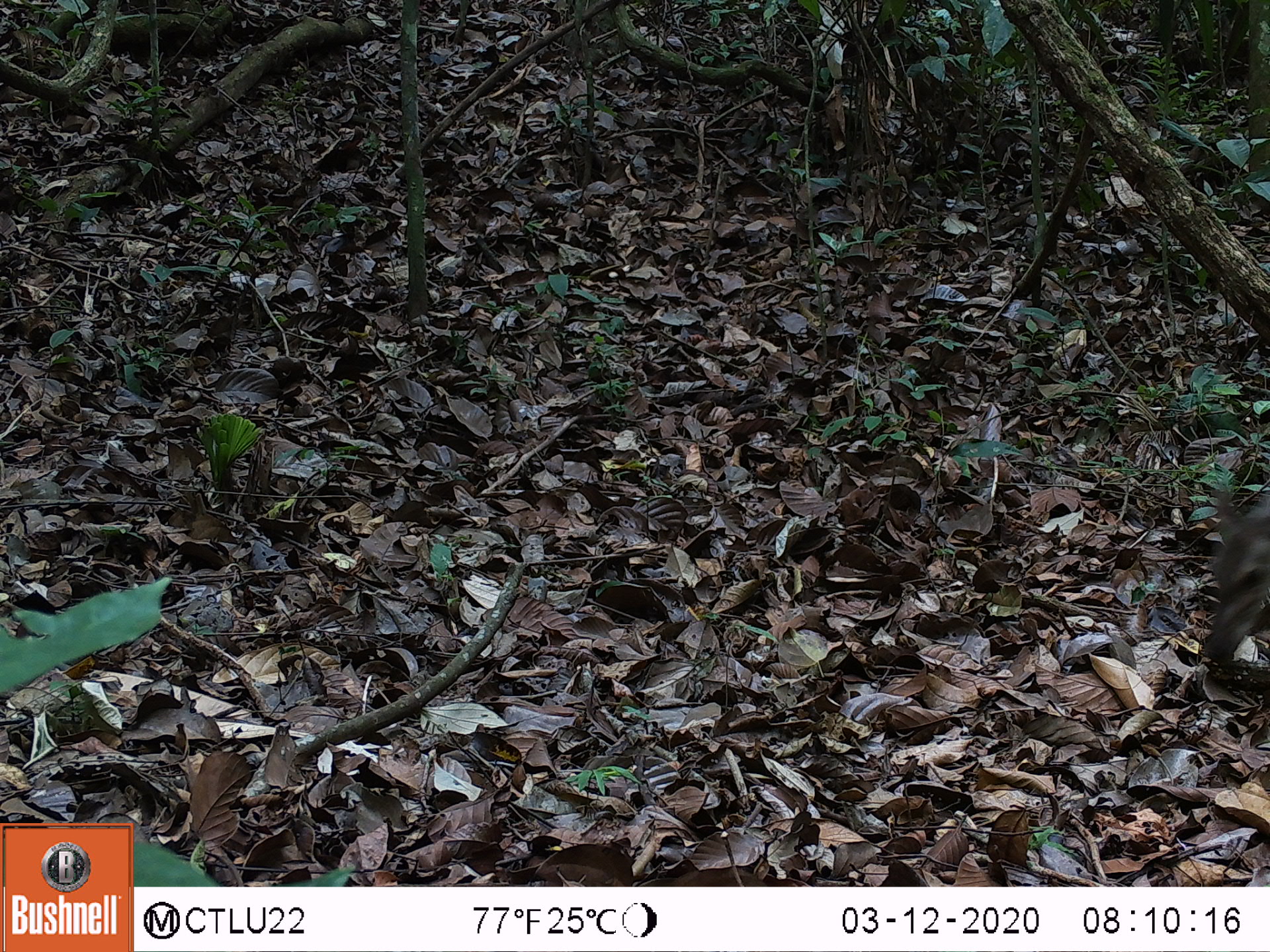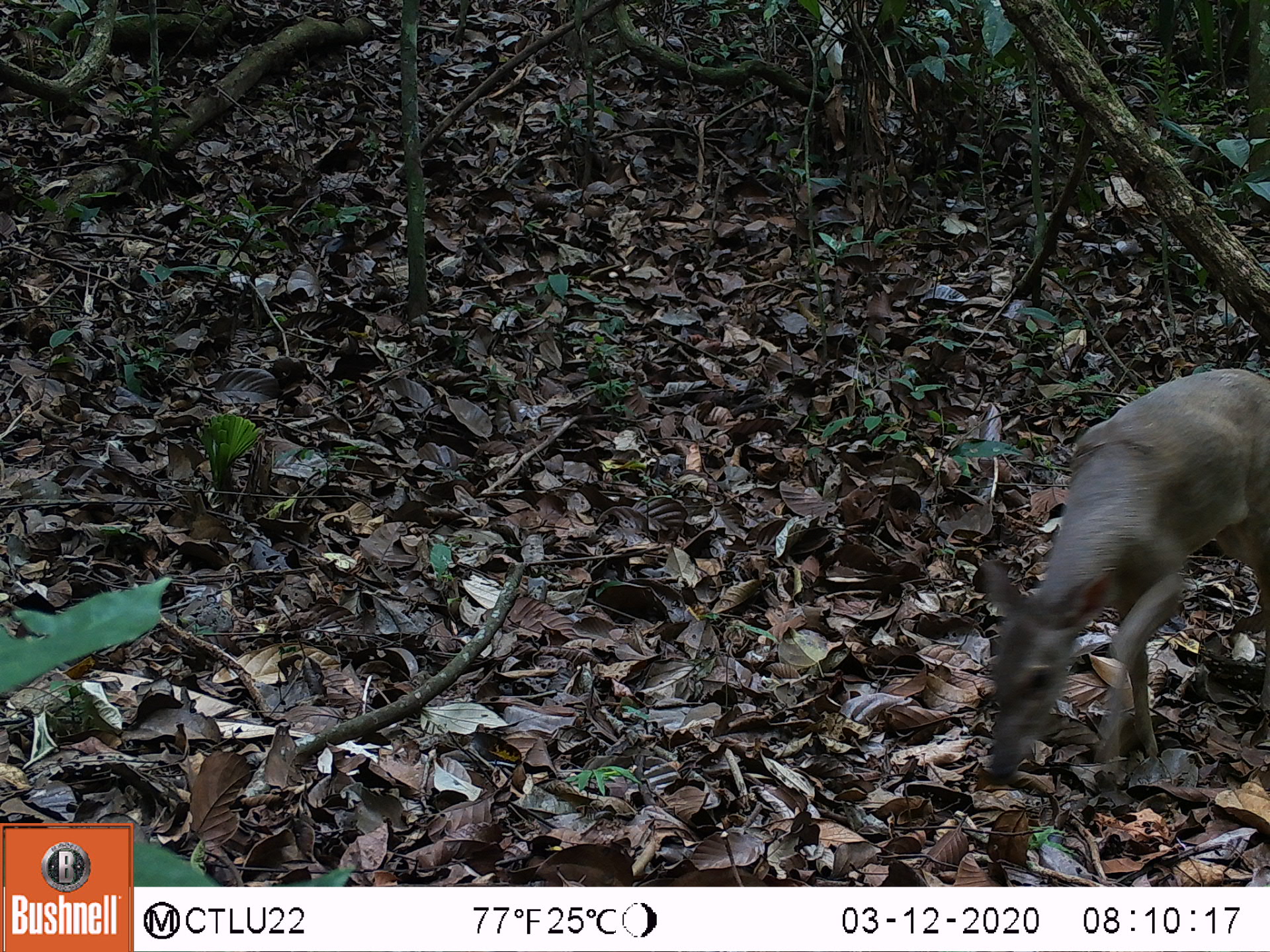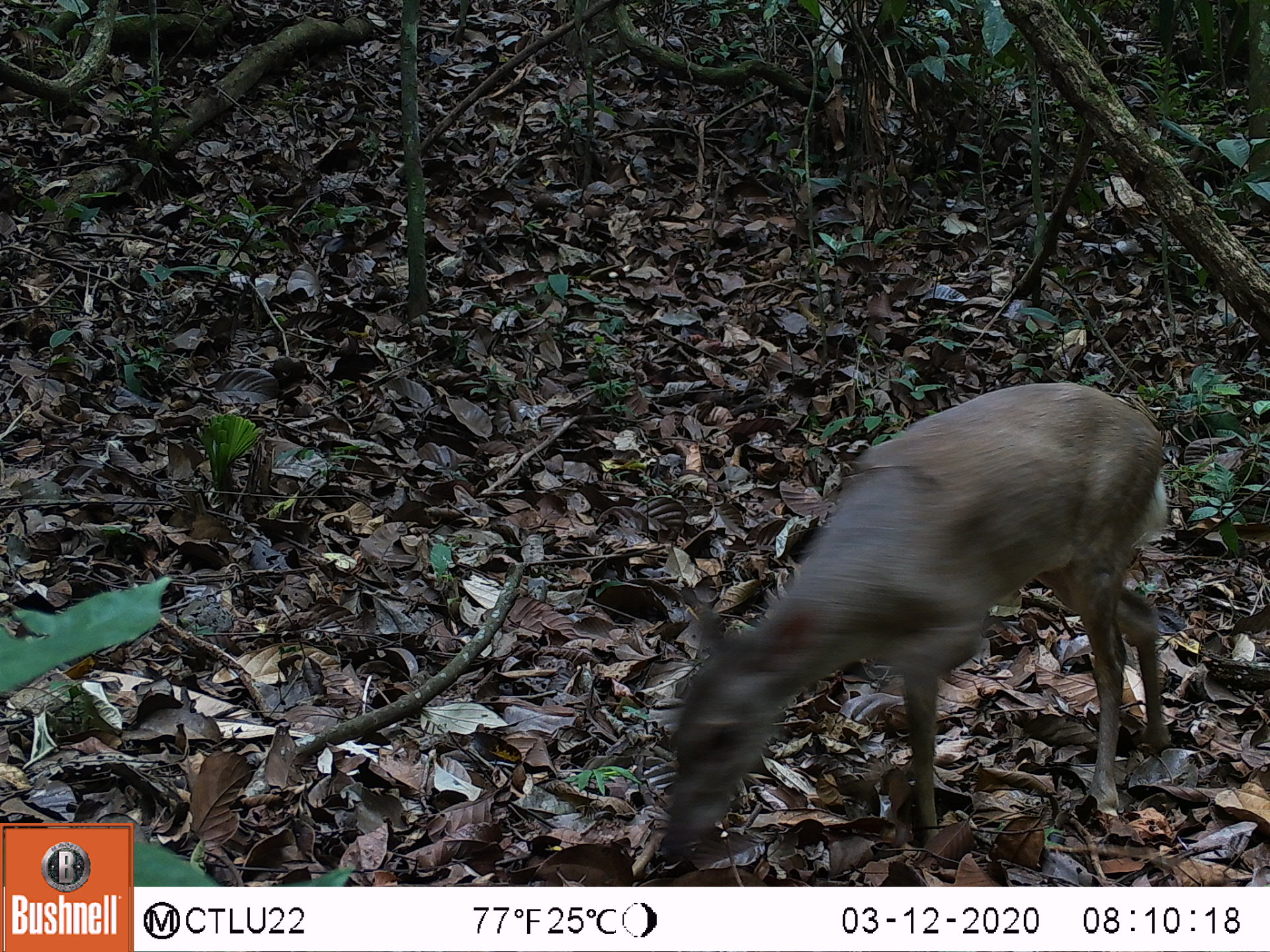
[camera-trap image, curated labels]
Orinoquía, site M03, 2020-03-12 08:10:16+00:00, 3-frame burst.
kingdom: Animalia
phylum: Chordata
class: Mammalia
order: Artiodactyla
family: Cervidae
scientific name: Cervidae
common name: deer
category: unknown cervid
Unknown cervid (deer) (Cervidae).